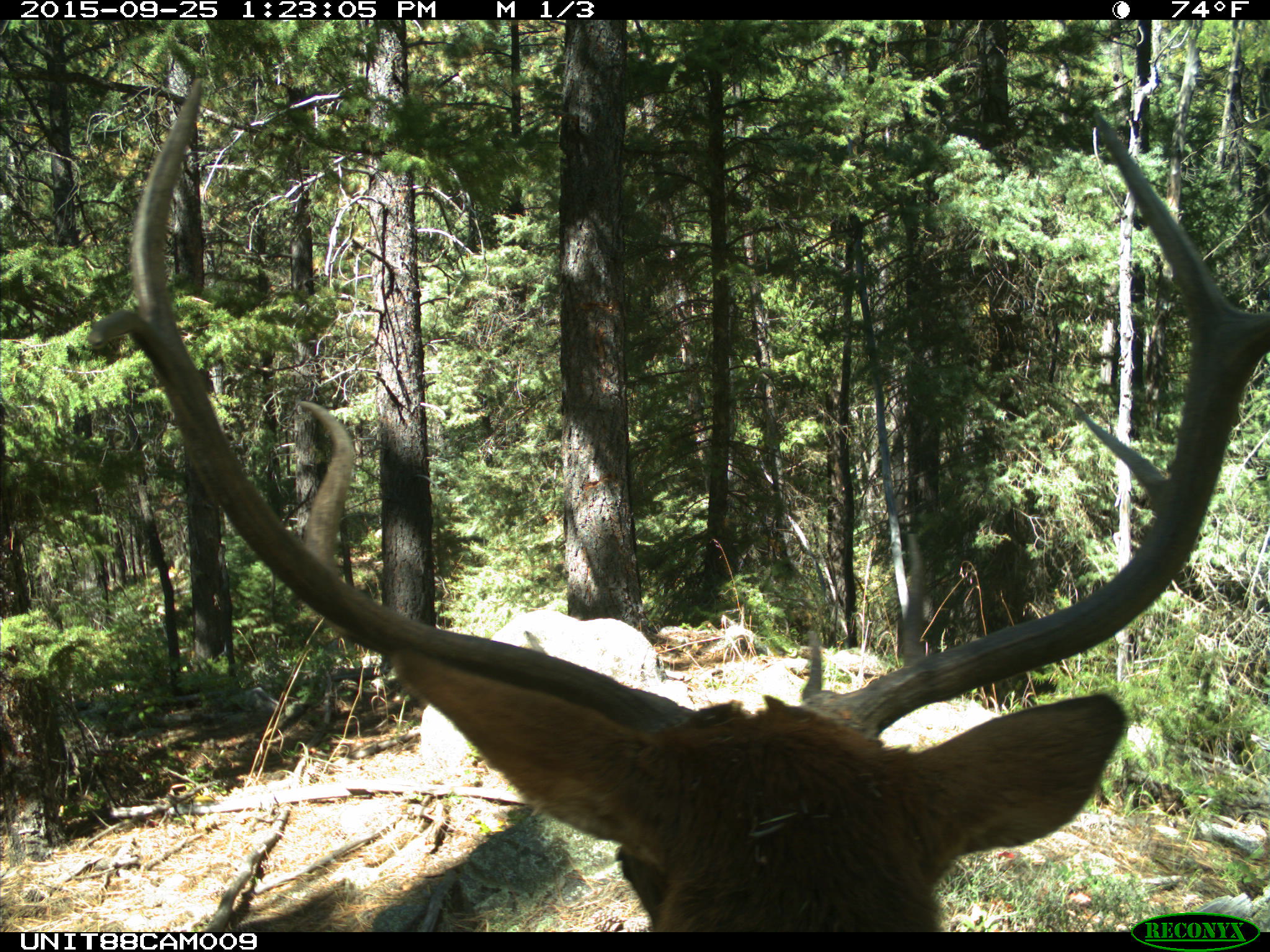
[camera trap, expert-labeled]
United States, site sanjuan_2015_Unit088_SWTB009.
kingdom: Animalia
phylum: Chordata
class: Mammalia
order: Artiodactyla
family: Cervidae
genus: Cervus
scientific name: Cervus elaphus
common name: red deer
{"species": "Cervus elaphus (red deer)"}